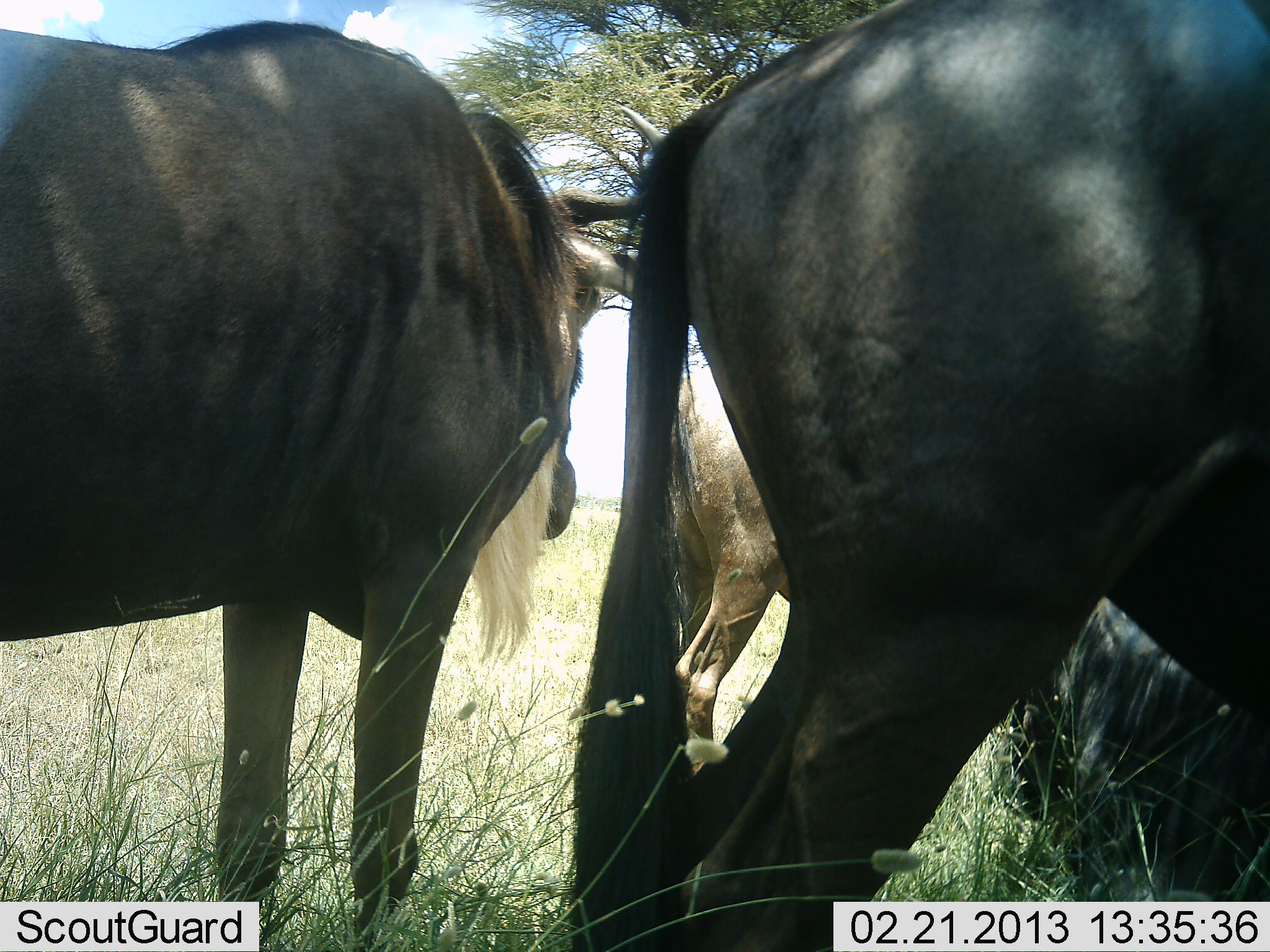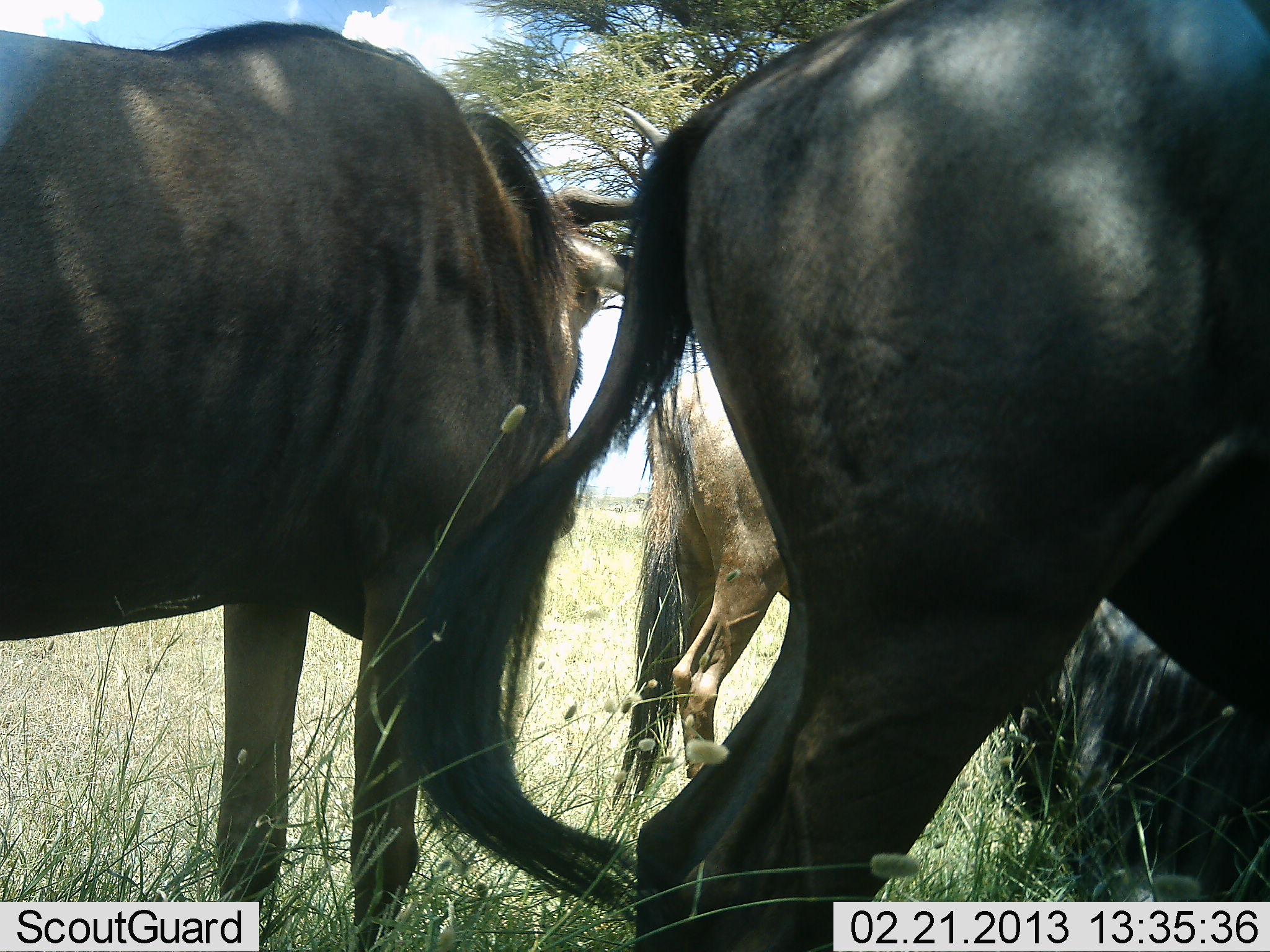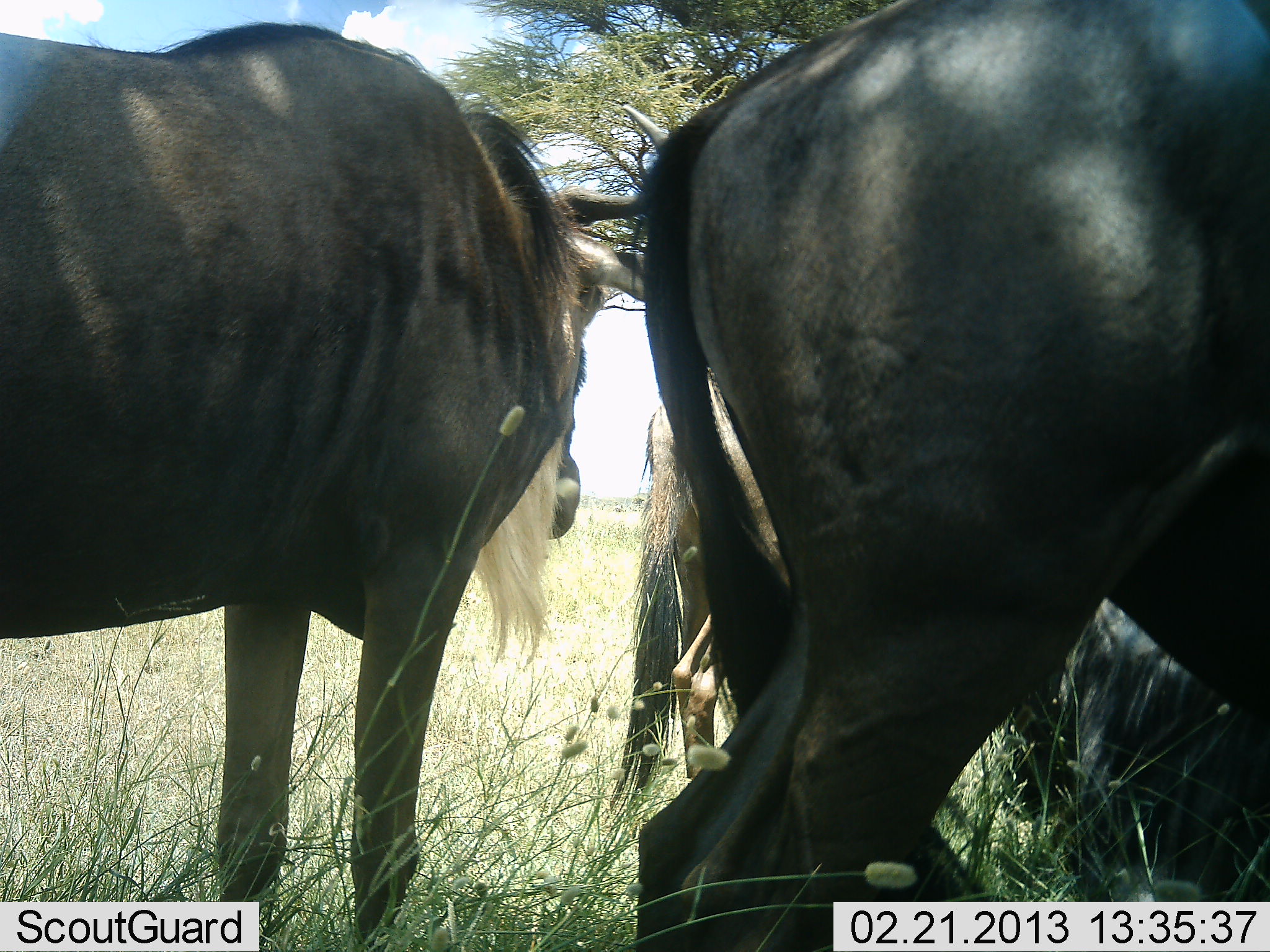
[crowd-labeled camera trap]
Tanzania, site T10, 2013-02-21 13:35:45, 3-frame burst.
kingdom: Animalia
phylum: Chordata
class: Mammalia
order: Artiodactyla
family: Bovidae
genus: Connochaetes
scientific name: Connochaetes taurinus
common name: blue wildebeest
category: wildebeest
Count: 4.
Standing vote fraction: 77%.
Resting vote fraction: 71%.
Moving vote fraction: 6%.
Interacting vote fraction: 0%.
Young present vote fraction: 0%.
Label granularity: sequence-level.